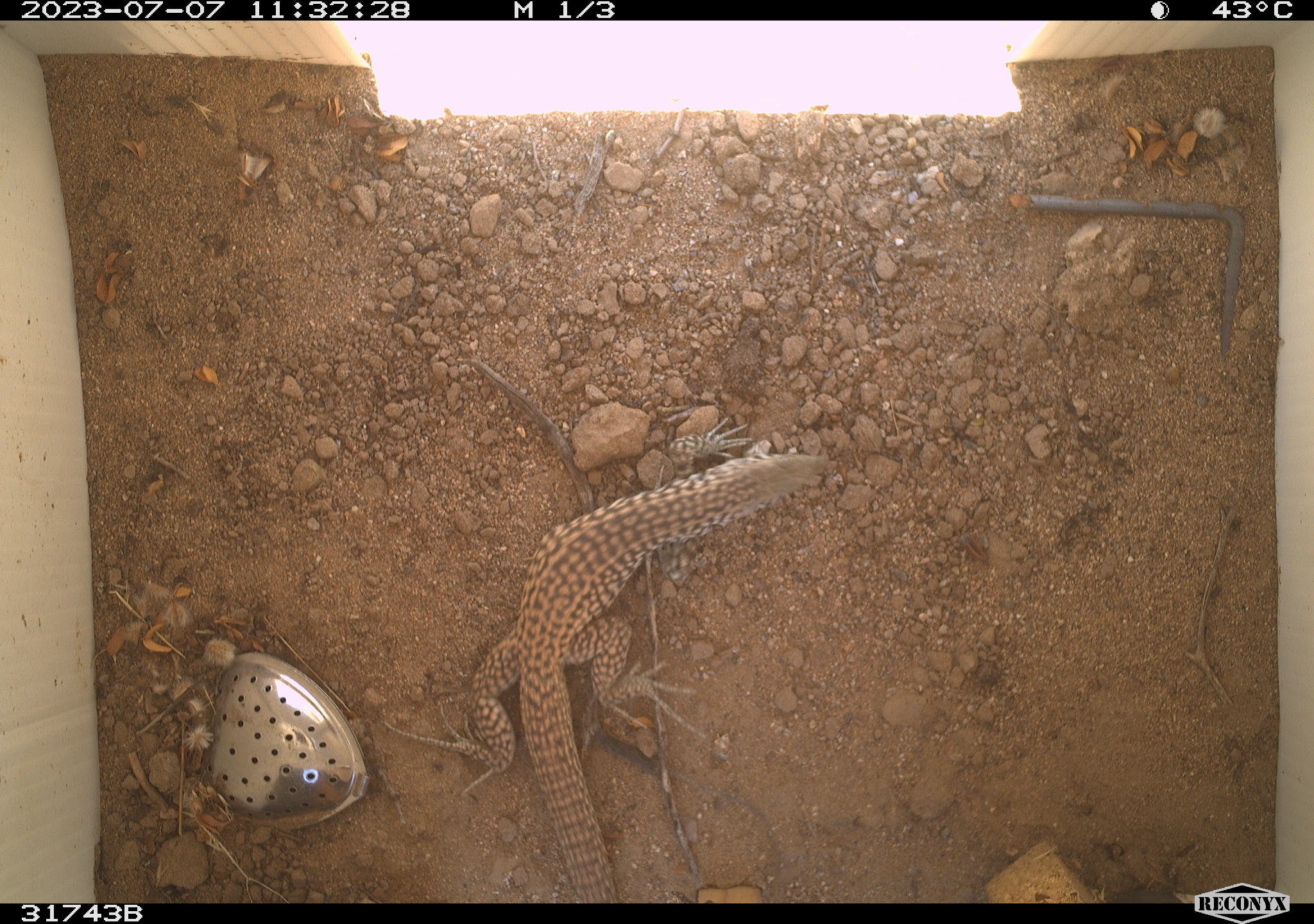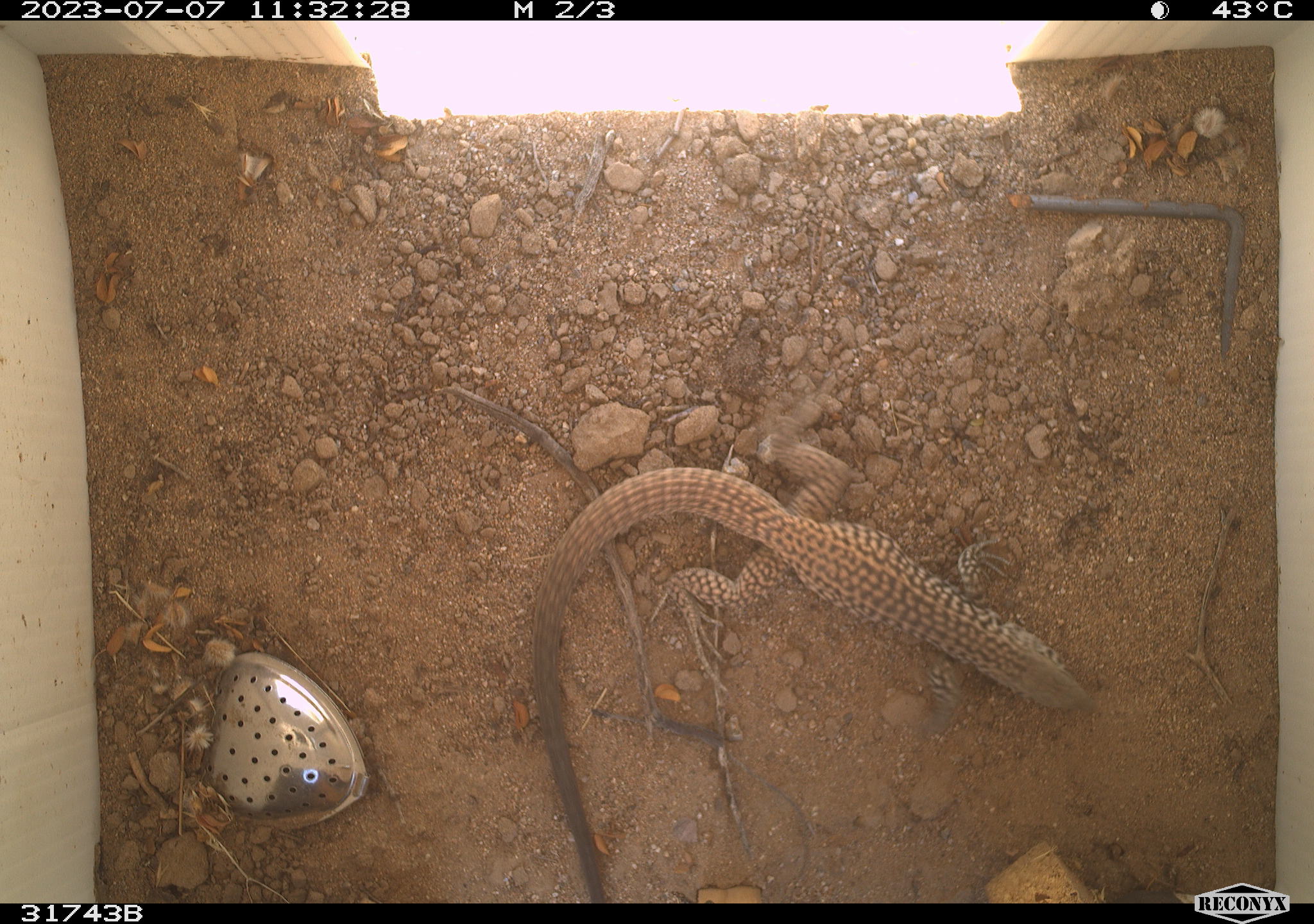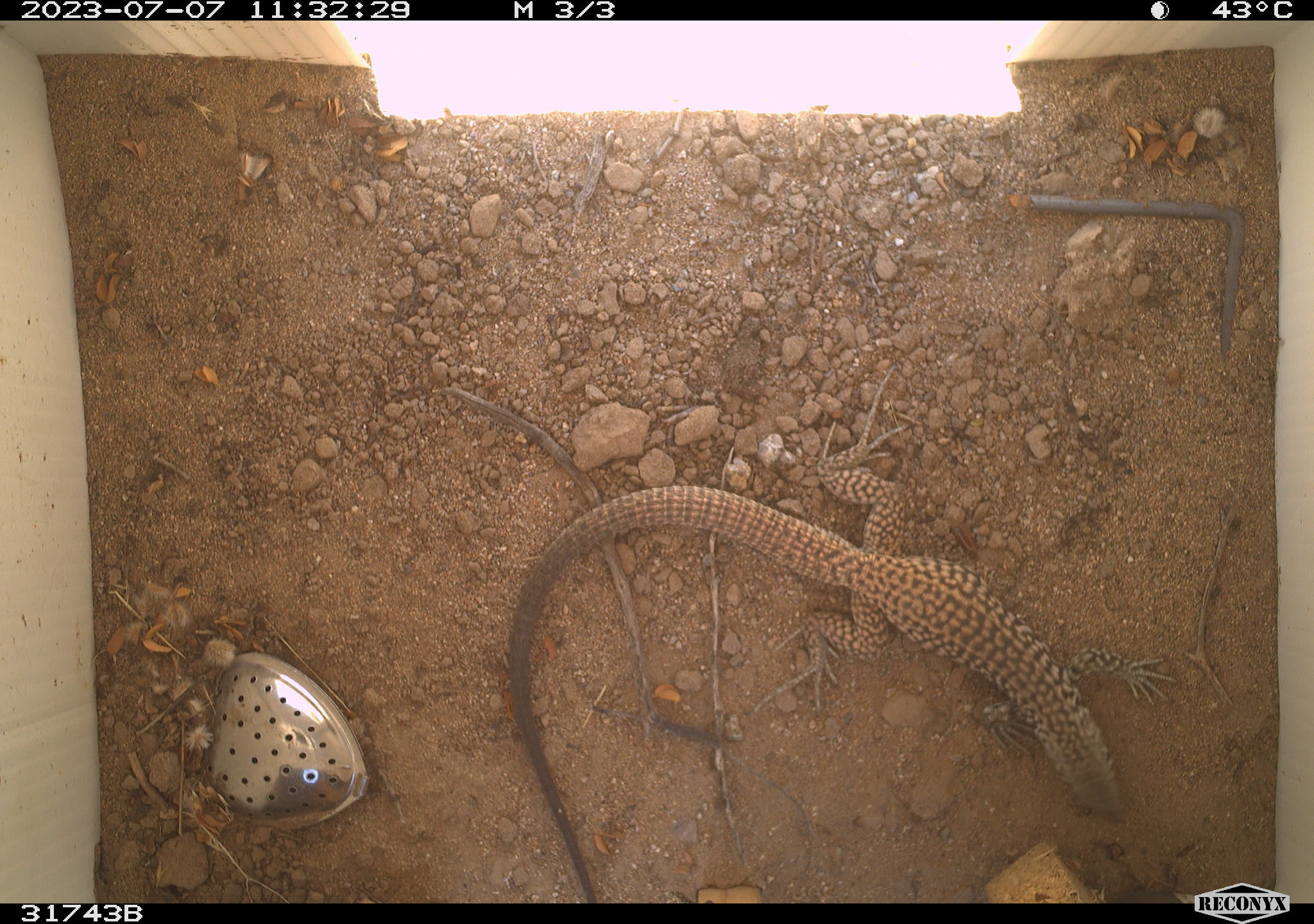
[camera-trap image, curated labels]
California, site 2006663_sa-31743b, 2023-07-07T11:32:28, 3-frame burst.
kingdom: Animalia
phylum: Chordata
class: Reptilia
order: Squamata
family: Teiidae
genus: Aspidoscelis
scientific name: Aspidoscelis tigris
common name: western whiptail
Western whiptail (Aspidoscelis tigris).